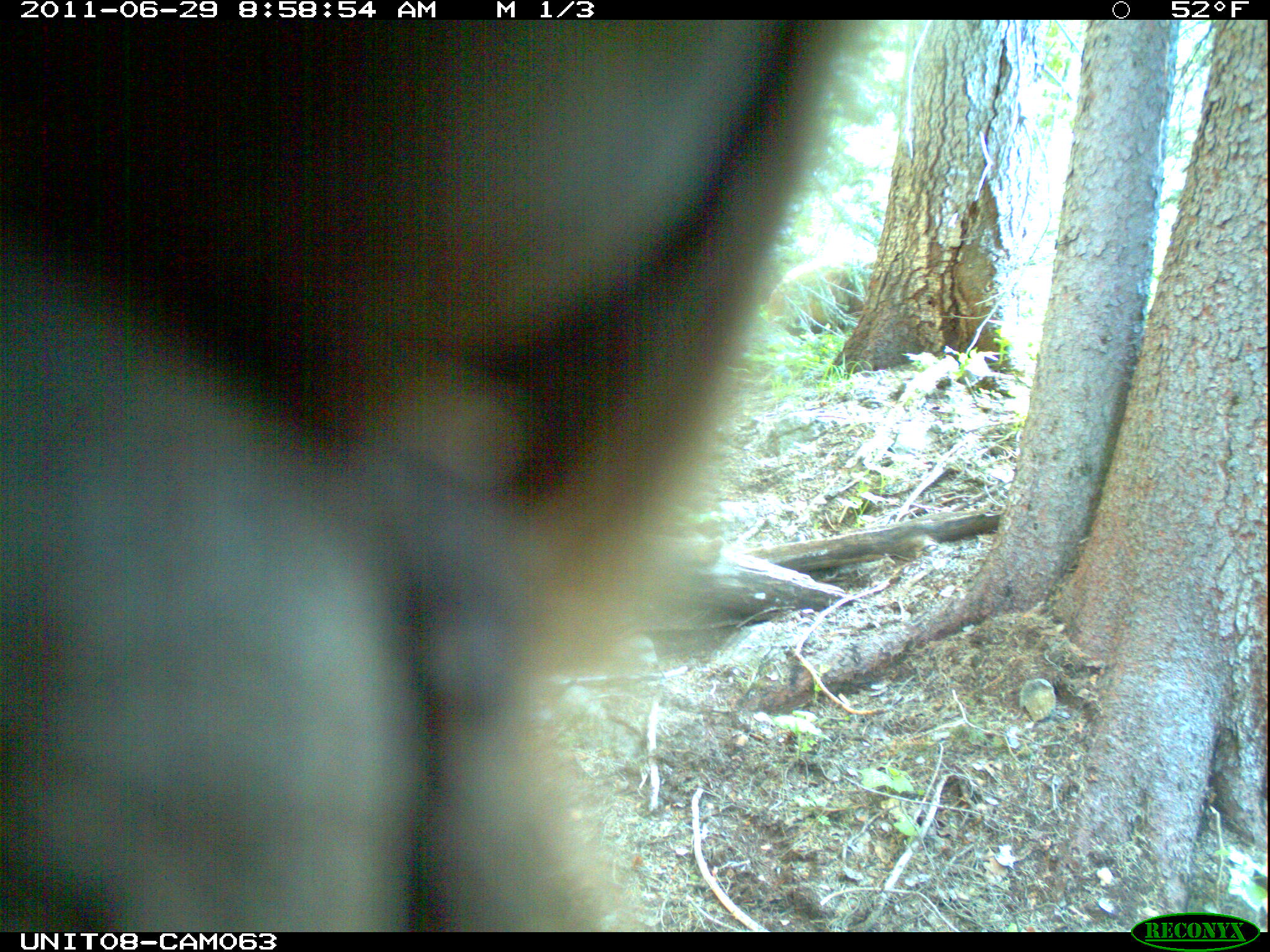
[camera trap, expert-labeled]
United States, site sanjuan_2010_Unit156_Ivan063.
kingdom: Animalia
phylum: Chordata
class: Mammalia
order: Carnivora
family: Ursidae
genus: Ursus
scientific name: Ursus americanus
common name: american black bear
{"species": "Ursus americanus (american black bear)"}